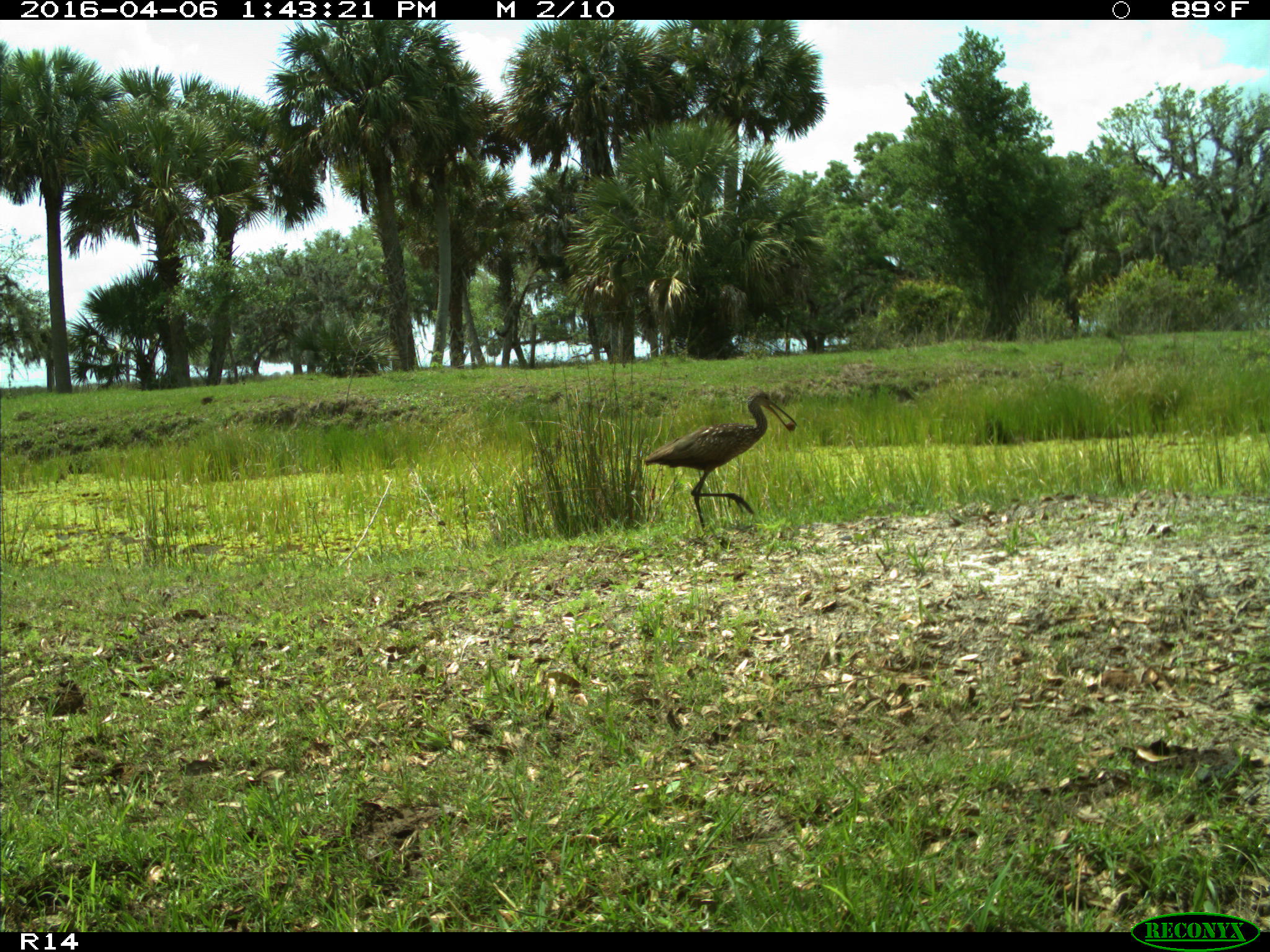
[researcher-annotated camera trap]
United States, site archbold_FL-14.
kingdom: Animalia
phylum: Chordata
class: Aves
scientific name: Aves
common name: birds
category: unidentified bird